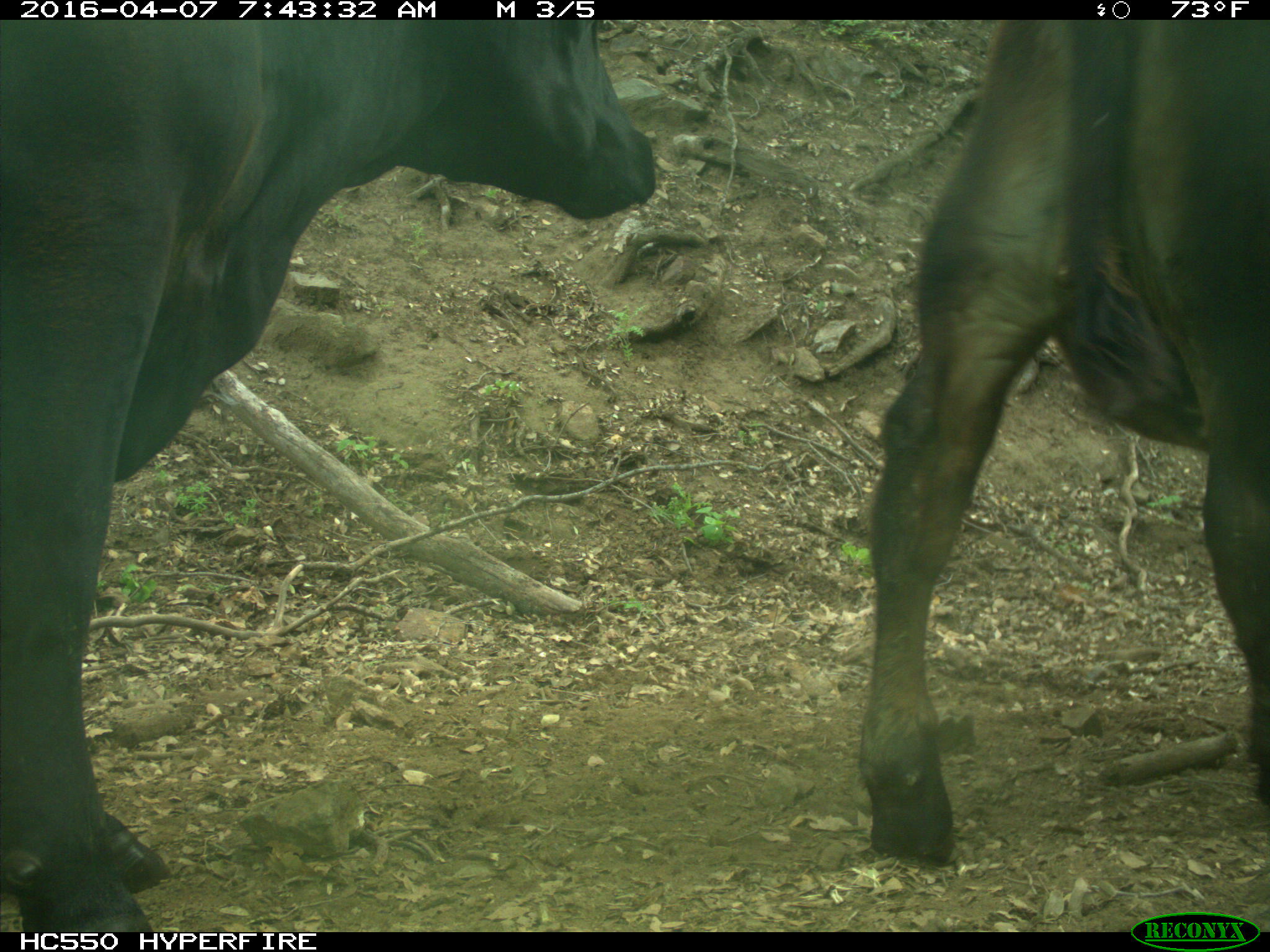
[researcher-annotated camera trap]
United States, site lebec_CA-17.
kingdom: Animalia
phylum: Chordata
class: Mammalia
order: Artiodactyla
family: Bovidae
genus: Bos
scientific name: Bos taurus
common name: domestic cow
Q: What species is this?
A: Bos taurus (domestic cow).